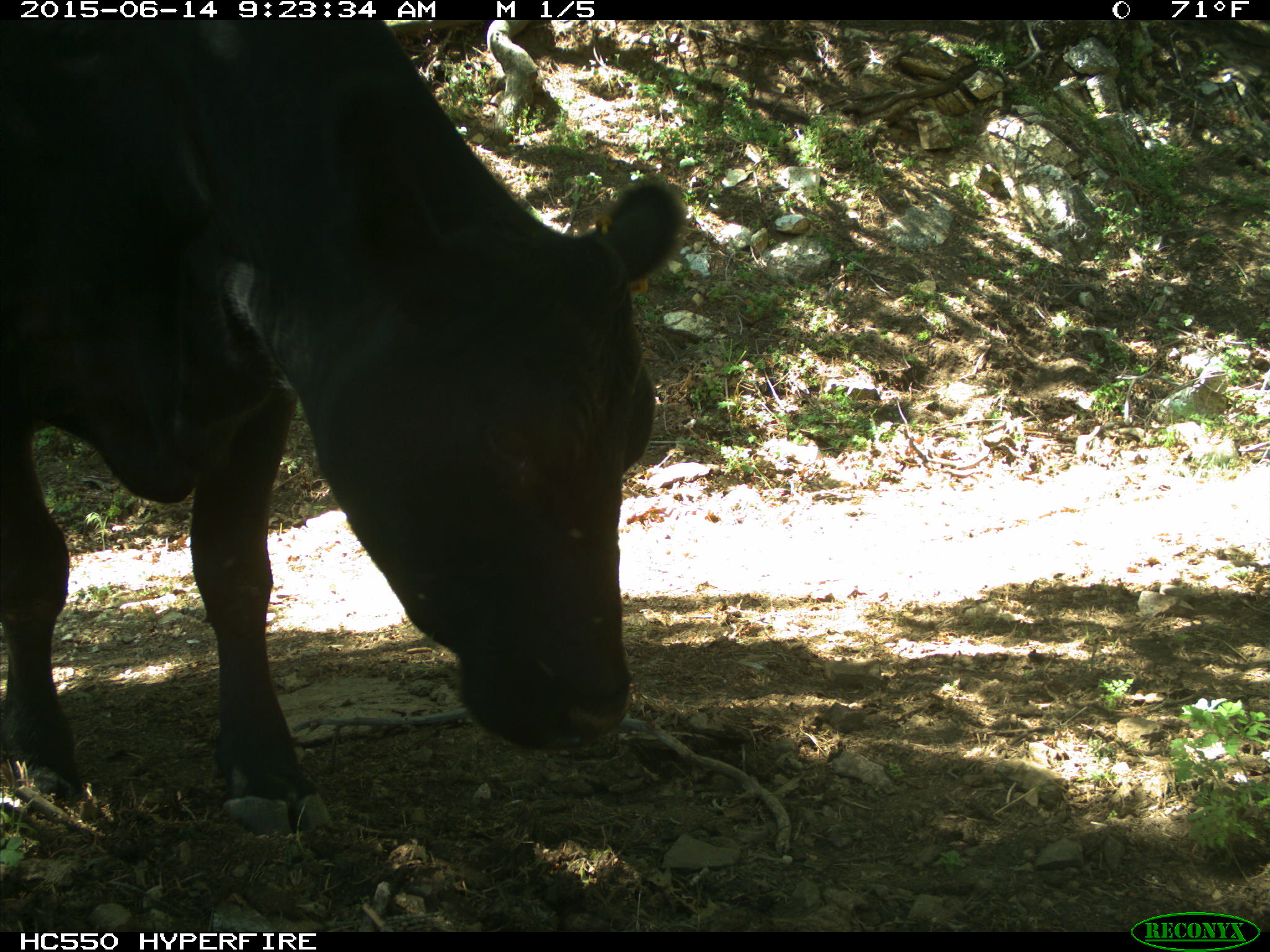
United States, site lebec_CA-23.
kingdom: Animalia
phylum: Chordata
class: Mammalia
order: Artiodactyla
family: Bovidae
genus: Bos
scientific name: Bos taurus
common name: domestic cow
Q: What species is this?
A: Bos taurus (domestic cow).